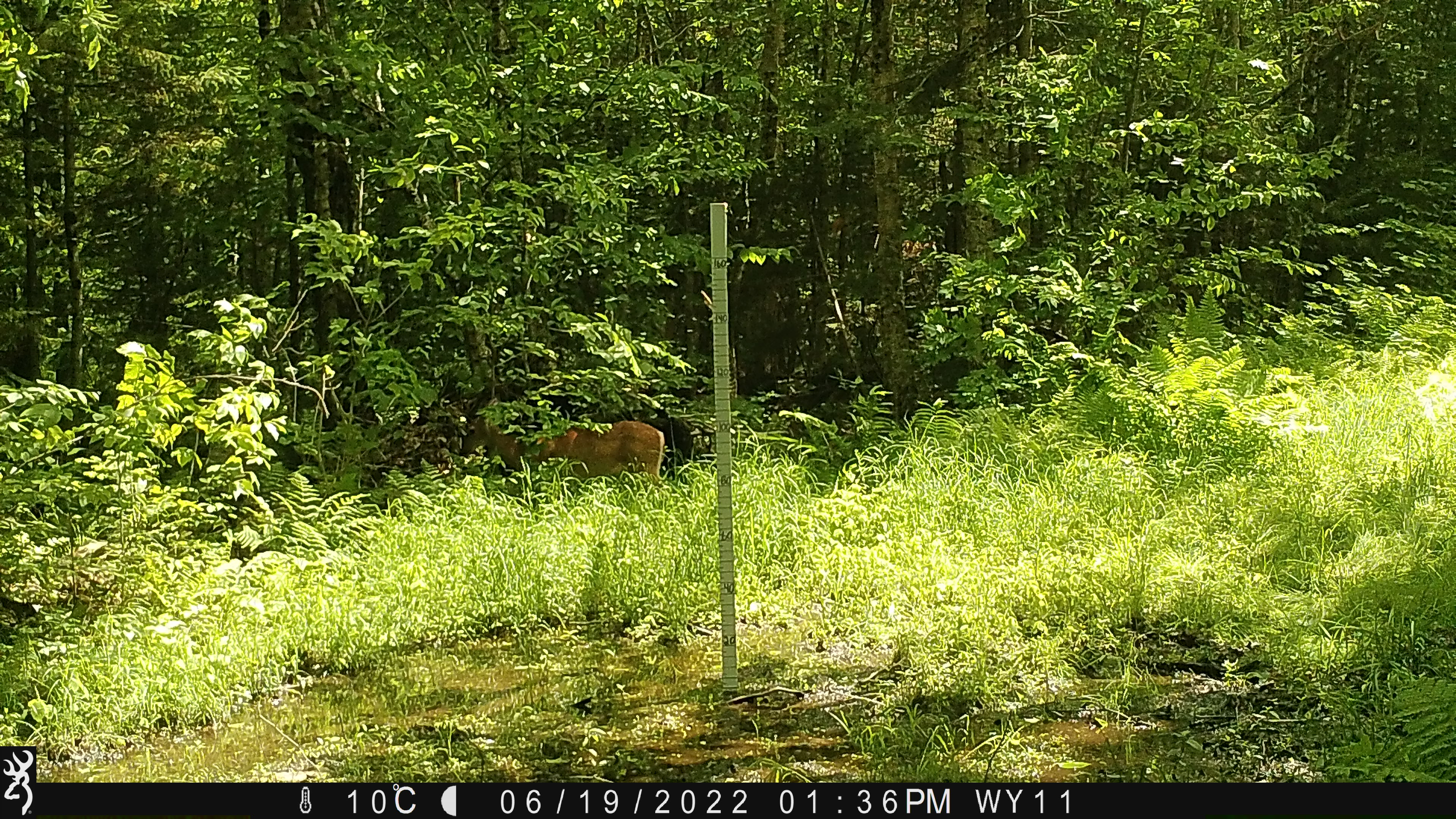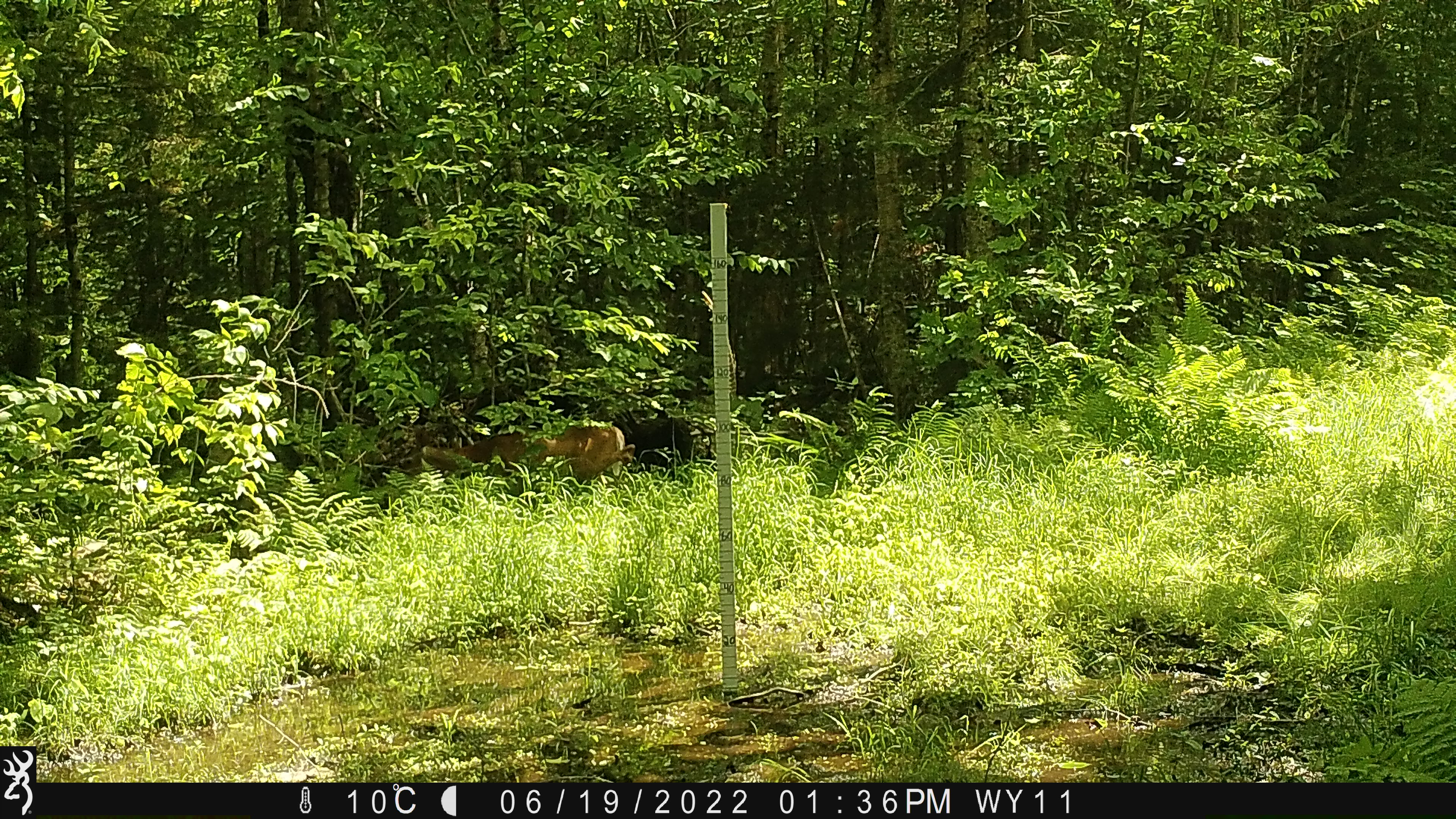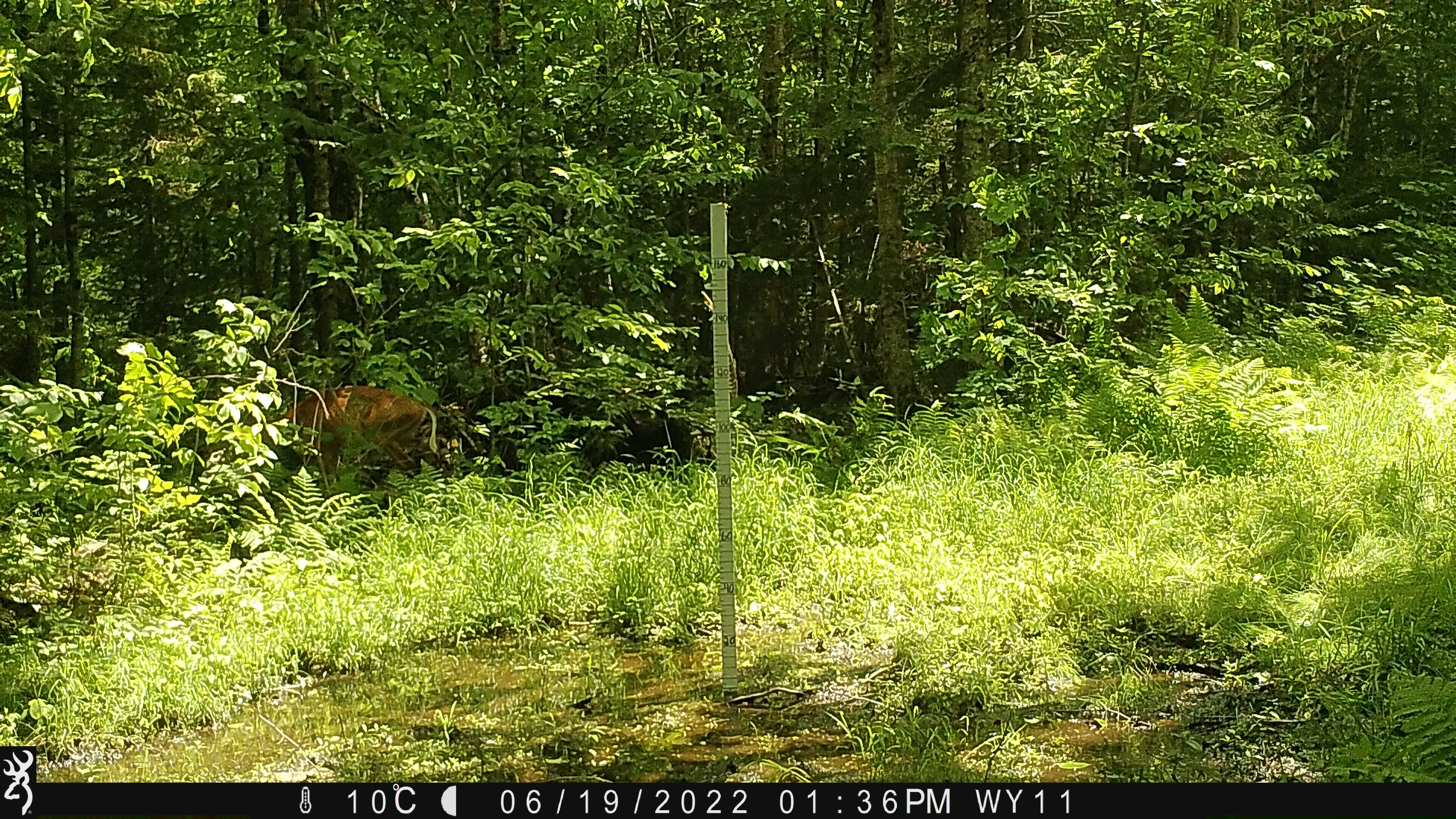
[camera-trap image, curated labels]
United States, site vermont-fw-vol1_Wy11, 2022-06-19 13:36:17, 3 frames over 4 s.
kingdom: Animalia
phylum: Chordata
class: Mammalia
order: Artiodactyla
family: Cervidae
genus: Odocoileus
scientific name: Odocoileus virginianus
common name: white-tailed deer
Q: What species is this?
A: White-tailed deer (Odocoileus virginianus).